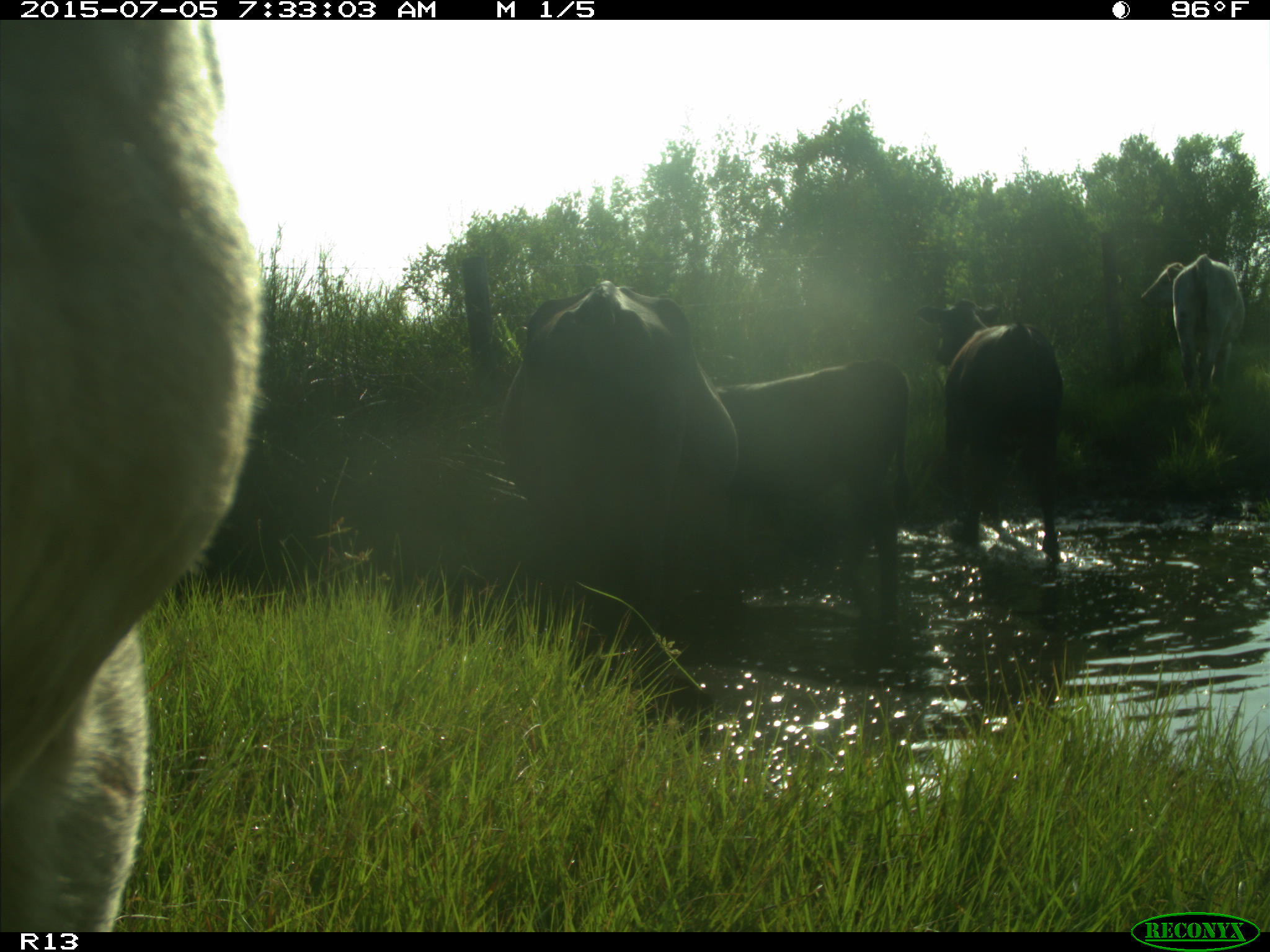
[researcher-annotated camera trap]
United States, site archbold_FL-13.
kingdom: Animalia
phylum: Chordata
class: Mammalia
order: Artiodactyla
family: Bovidae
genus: Bos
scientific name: Bos taurus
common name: domestic cow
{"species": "Bos taurus (domestic cow)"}